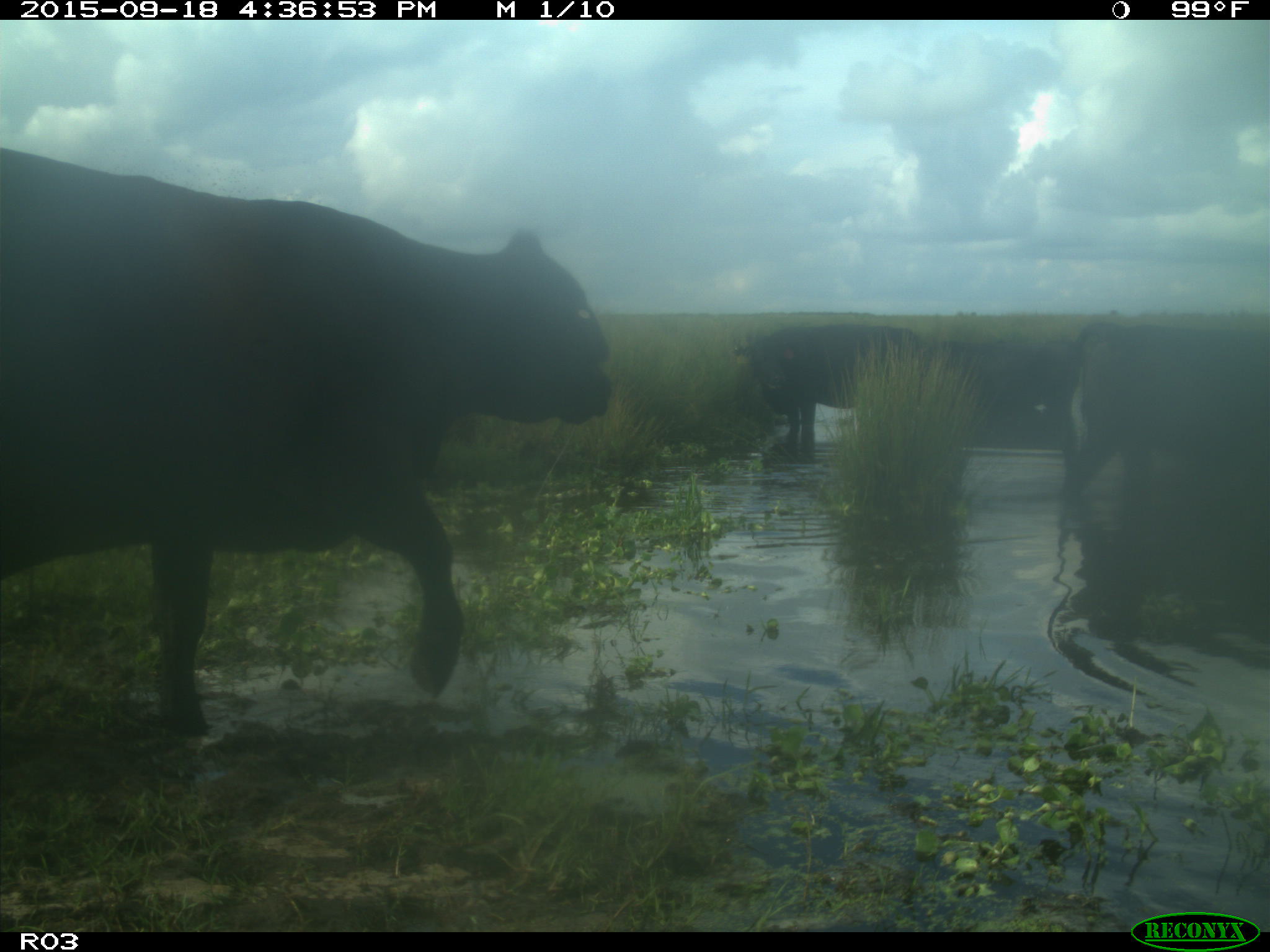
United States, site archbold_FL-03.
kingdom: Animalia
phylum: Chordata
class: Mammalia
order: Artiodactyla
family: Bovidae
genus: Bos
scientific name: Bos taurus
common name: domestic cow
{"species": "Bos taurus (domestic cow)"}